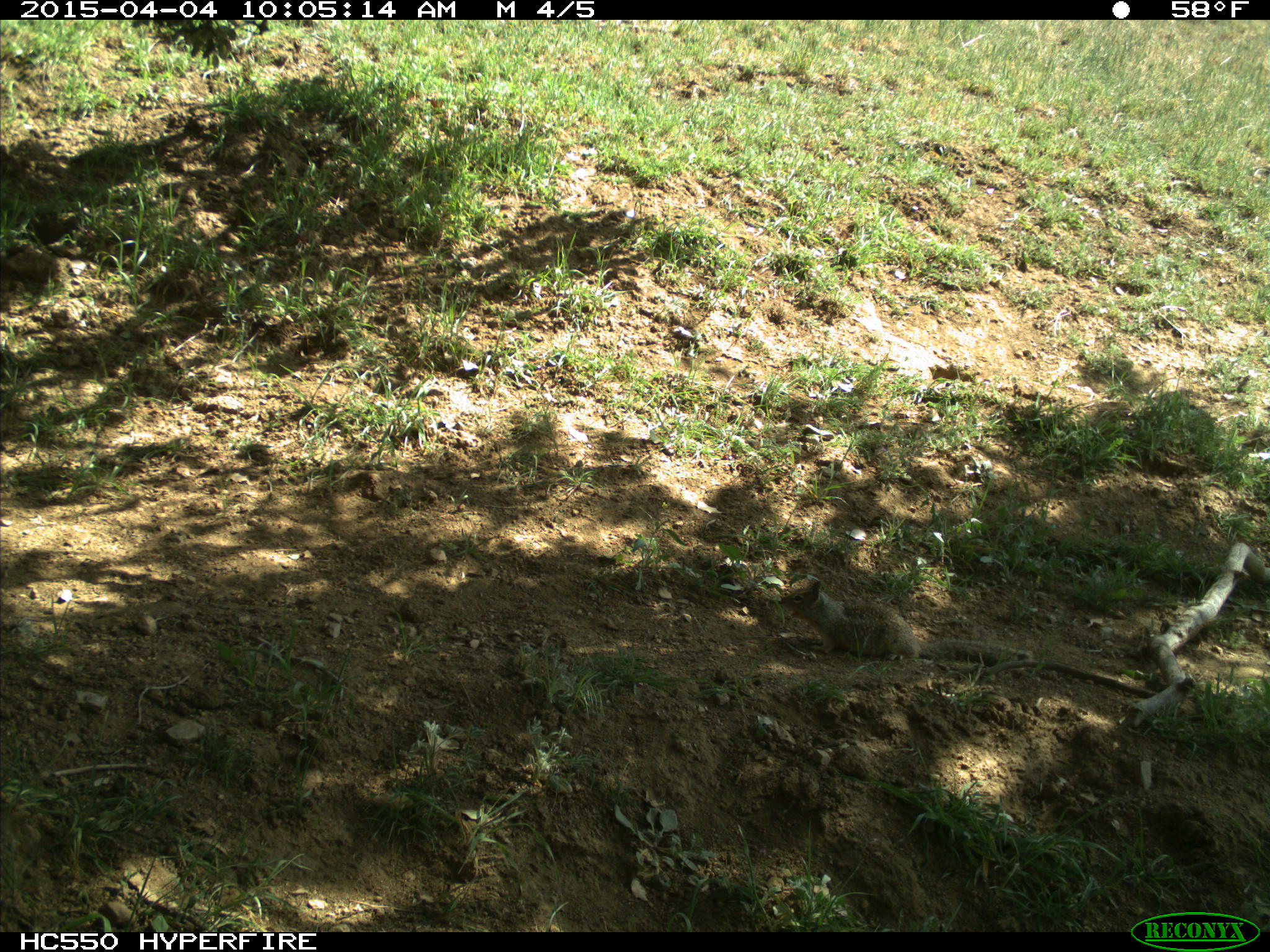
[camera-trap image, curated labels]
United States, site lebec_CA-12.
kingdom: Animalia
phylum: Chordata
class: Mammalia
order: Rodentia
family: Sciuridae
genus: Otospermophilus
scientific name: Otospermophilus beecheyi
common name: california ground squirrel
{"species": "Otospermophilus beecheyi (california ground squirrel)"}